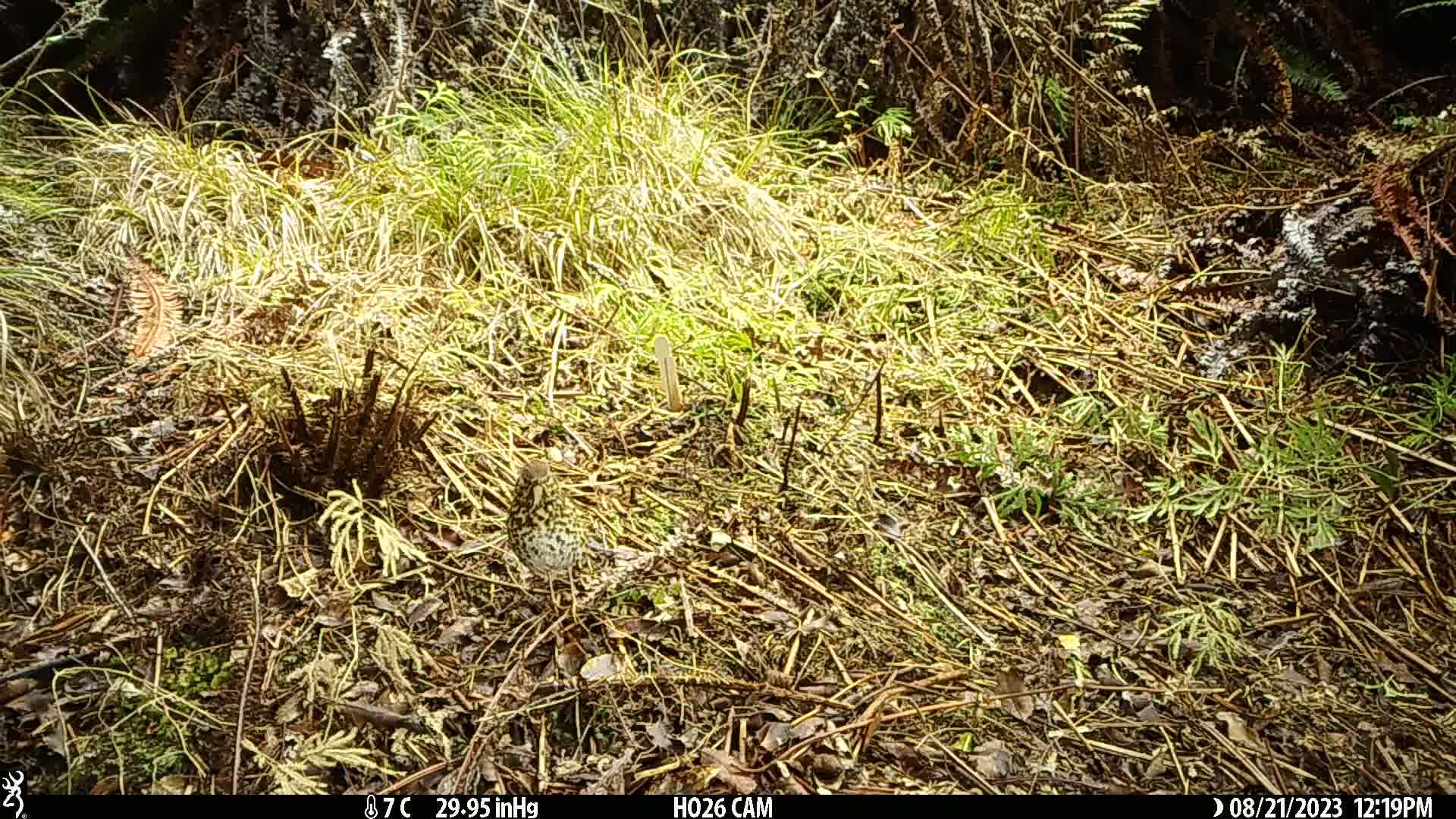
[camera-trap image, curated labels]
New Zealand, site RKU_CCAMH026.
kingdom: Animalia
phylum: Chordata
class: Aves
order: Passeriformes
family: Turdidae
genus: Turdus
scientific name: Turdus philomelos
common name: song thrush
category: thrush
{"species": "thrush (song thrush) (Turdus philomelos)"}